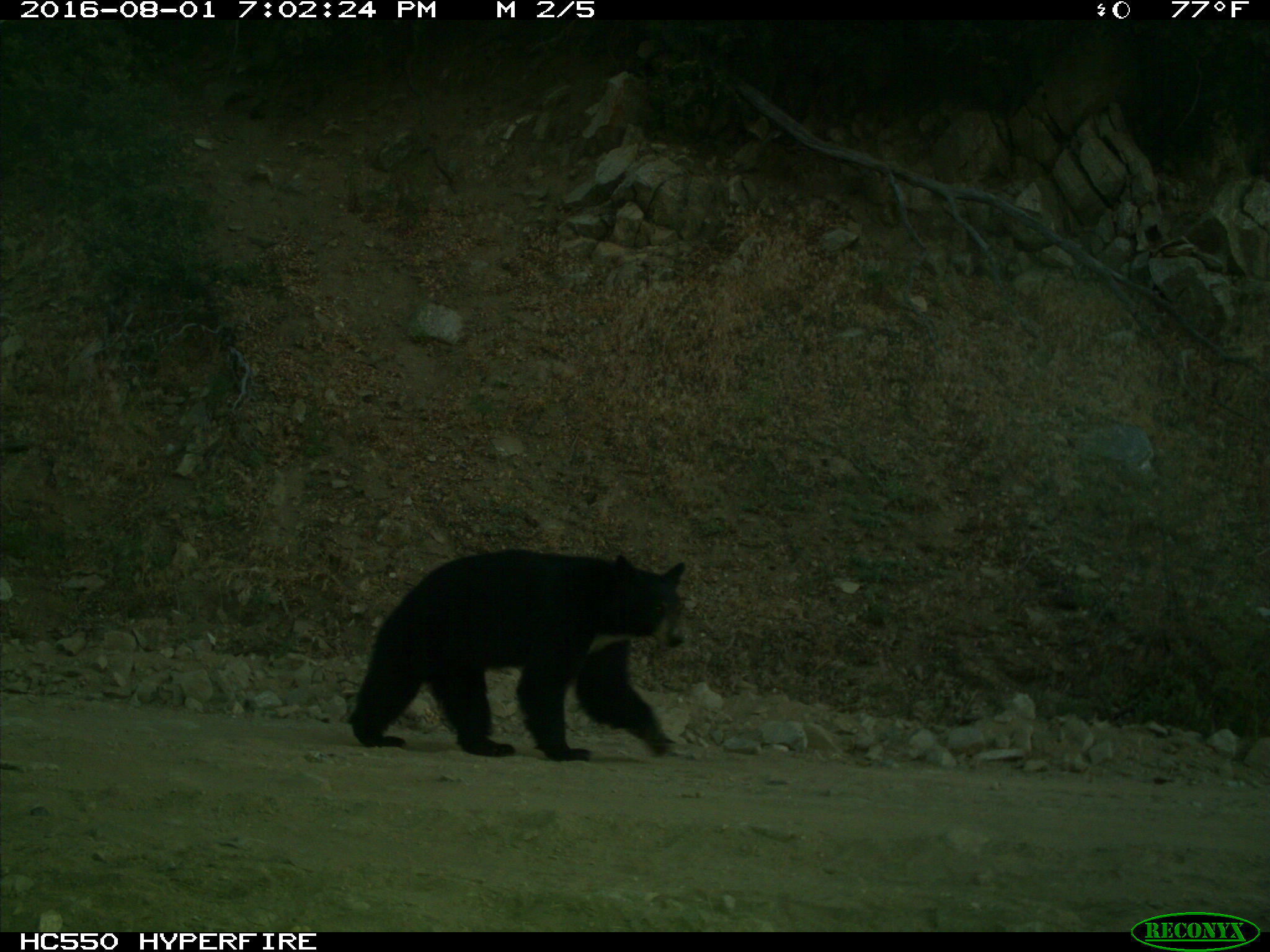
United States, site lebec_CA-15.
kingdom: Animalia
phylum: Chordata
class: Mammalia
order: Carnivora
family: Ursidae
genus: Ursus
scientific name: Ursus americanus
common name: american black bear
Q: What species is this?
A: Ursus americanus (american black bear).